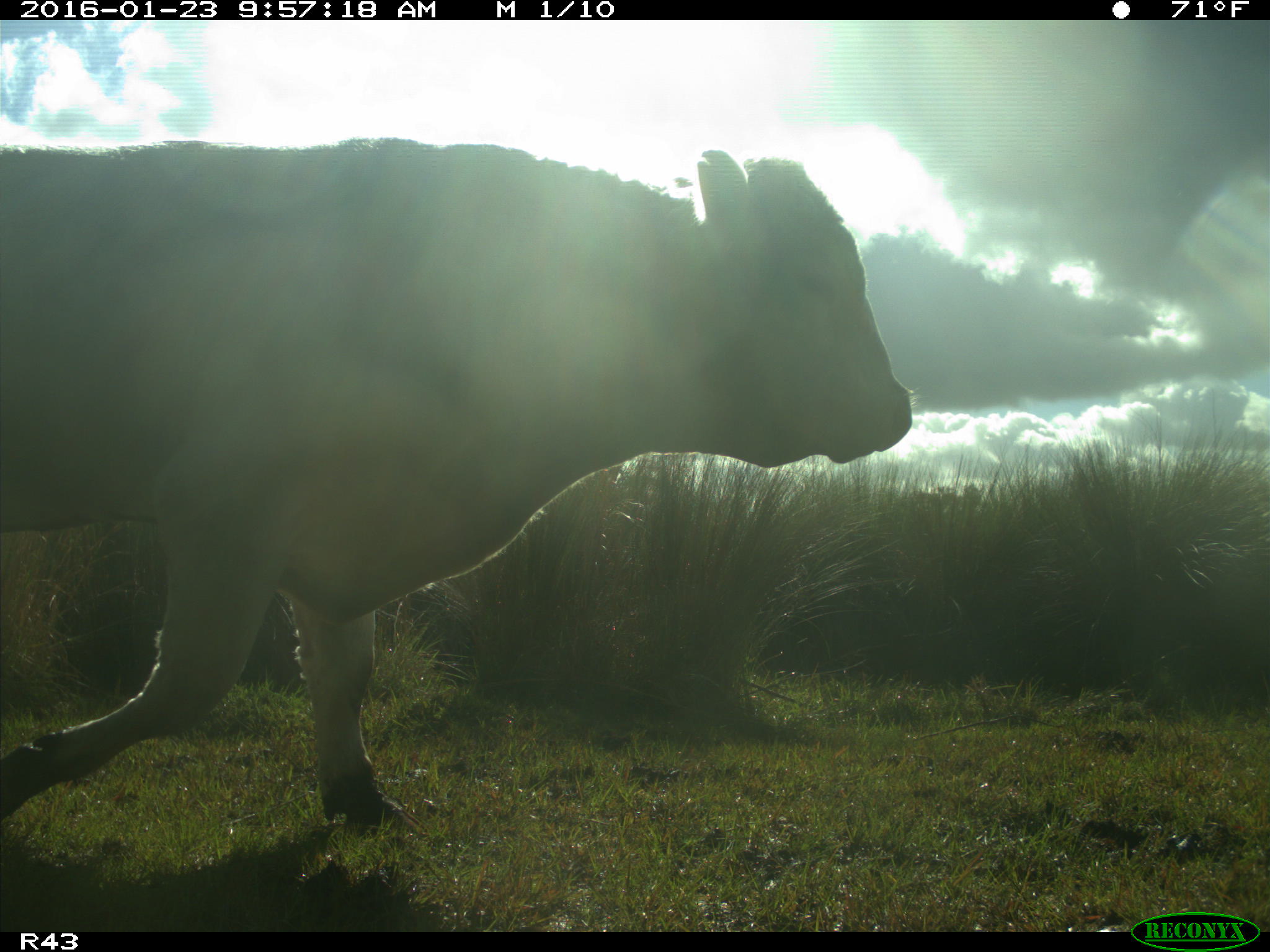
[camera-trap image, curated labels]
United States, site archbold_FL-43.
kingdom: Animalia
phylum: Chordata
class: Mammalia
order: Artiodactyla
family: Bovidae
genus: Bos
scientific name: Bos taurus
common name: domestic cow